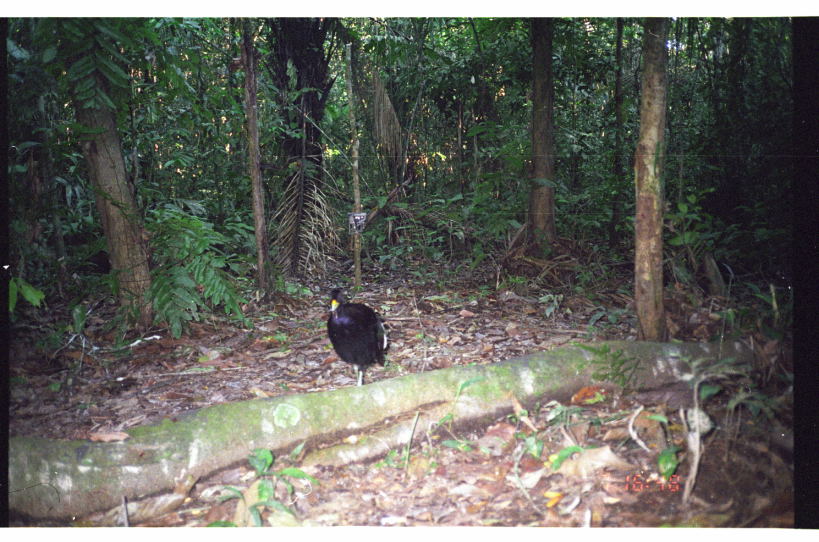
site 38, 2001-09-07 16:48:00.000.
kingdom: Animalia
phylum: Chordata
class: Aves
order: Gruiformes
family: Psophiidae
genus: Psophia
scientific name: Psophia leucoptera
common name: pale-winged trumpeter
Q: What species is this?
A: Psophia leucoptera (pale-winged trumpeter).